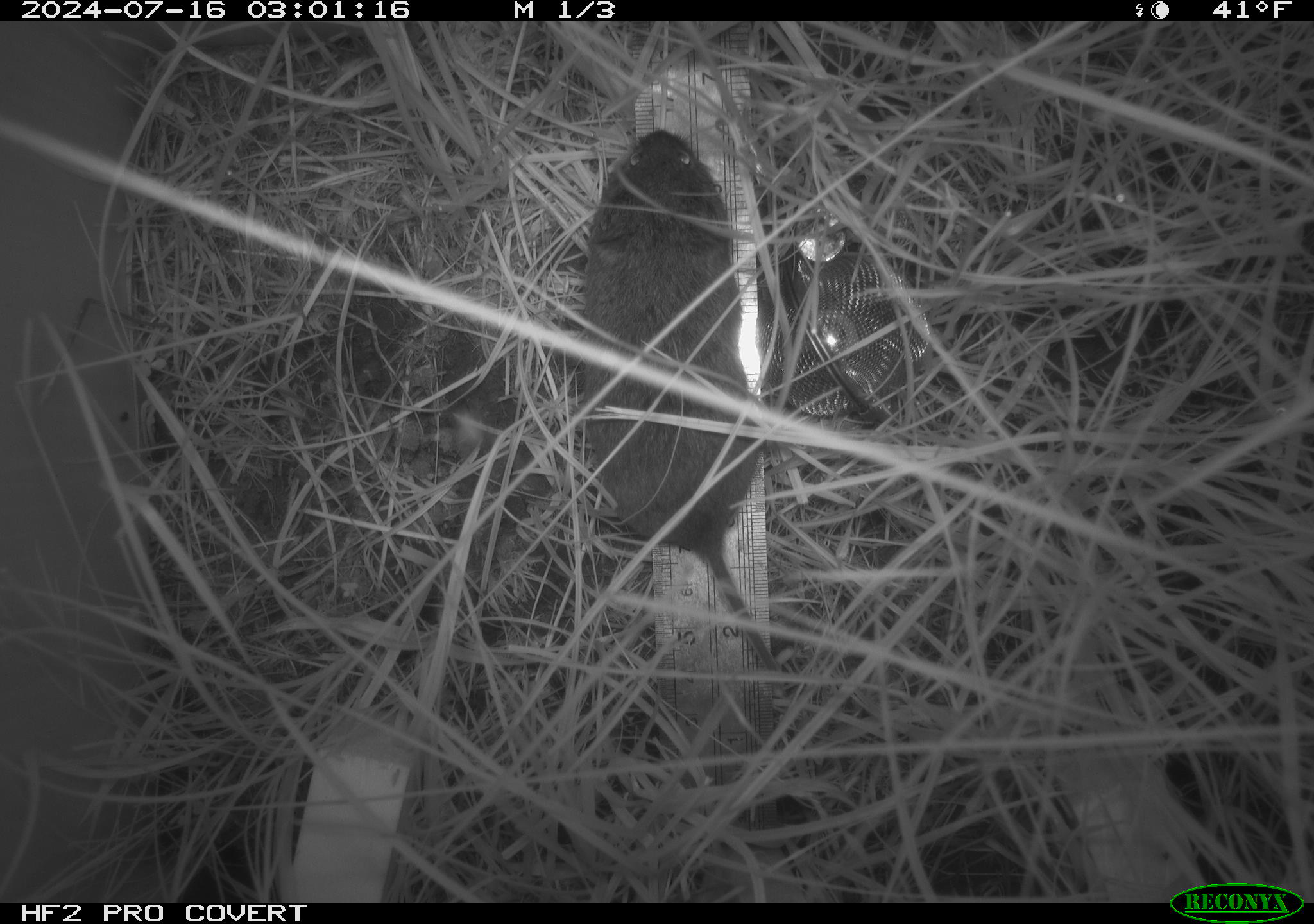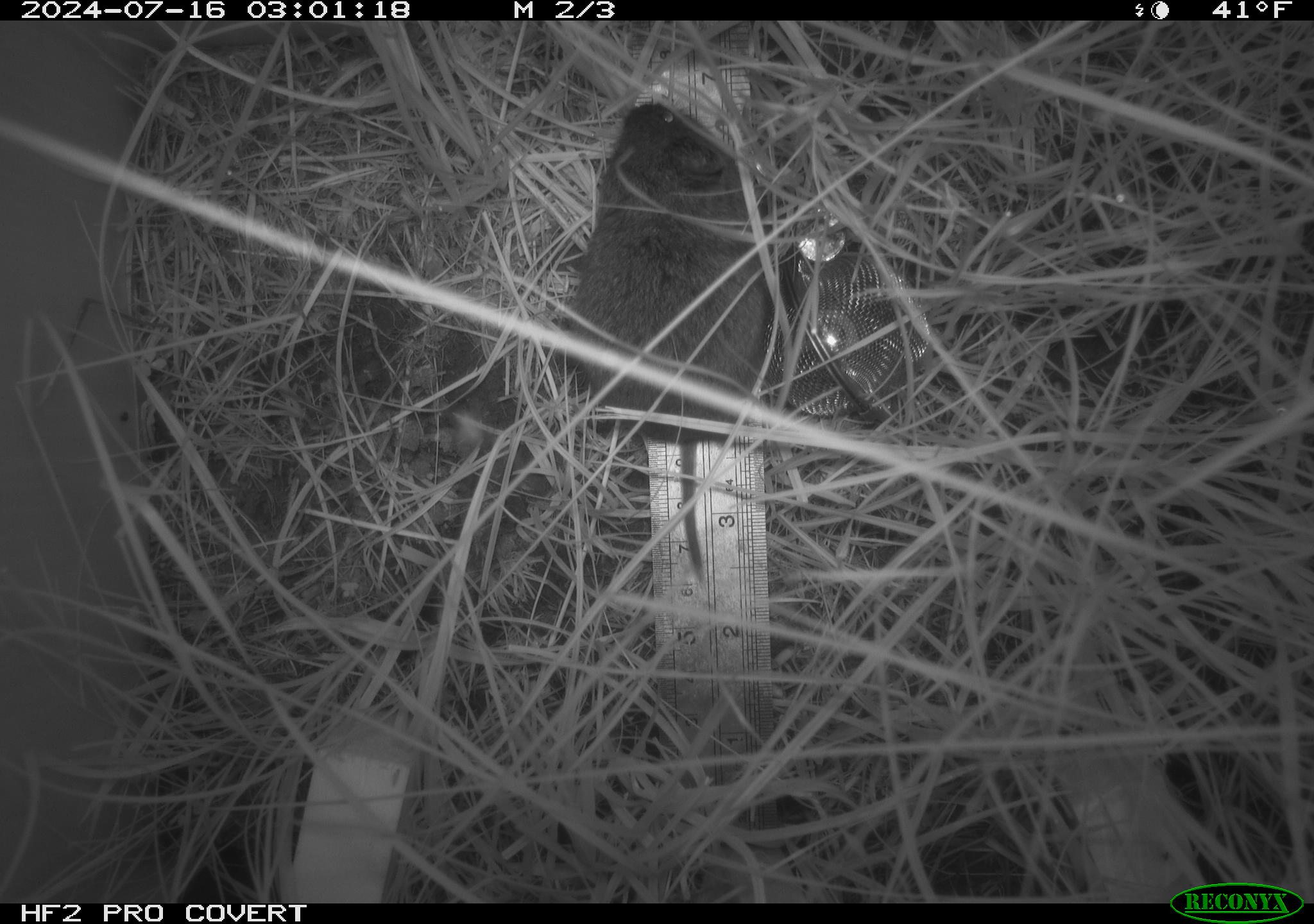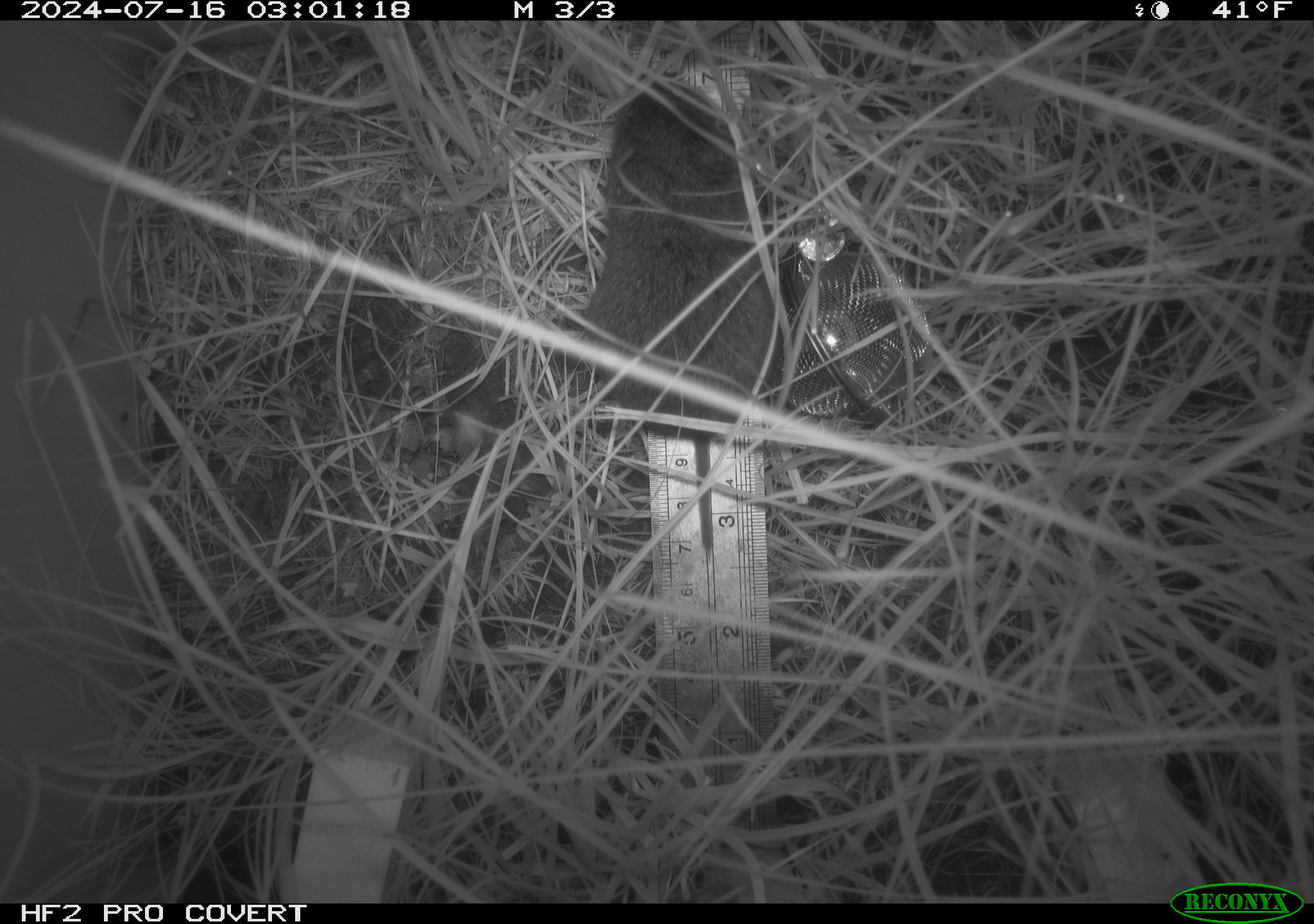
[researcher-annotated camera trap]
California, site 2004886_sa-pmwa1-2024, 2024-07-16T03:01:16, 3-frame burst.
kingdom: Animalia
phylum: Chordata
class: Mammalia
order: Rodentia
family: Cricetidae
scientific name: Arvicolinae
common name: voles, lemmings, and muskrats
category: arvicolinae subfamily